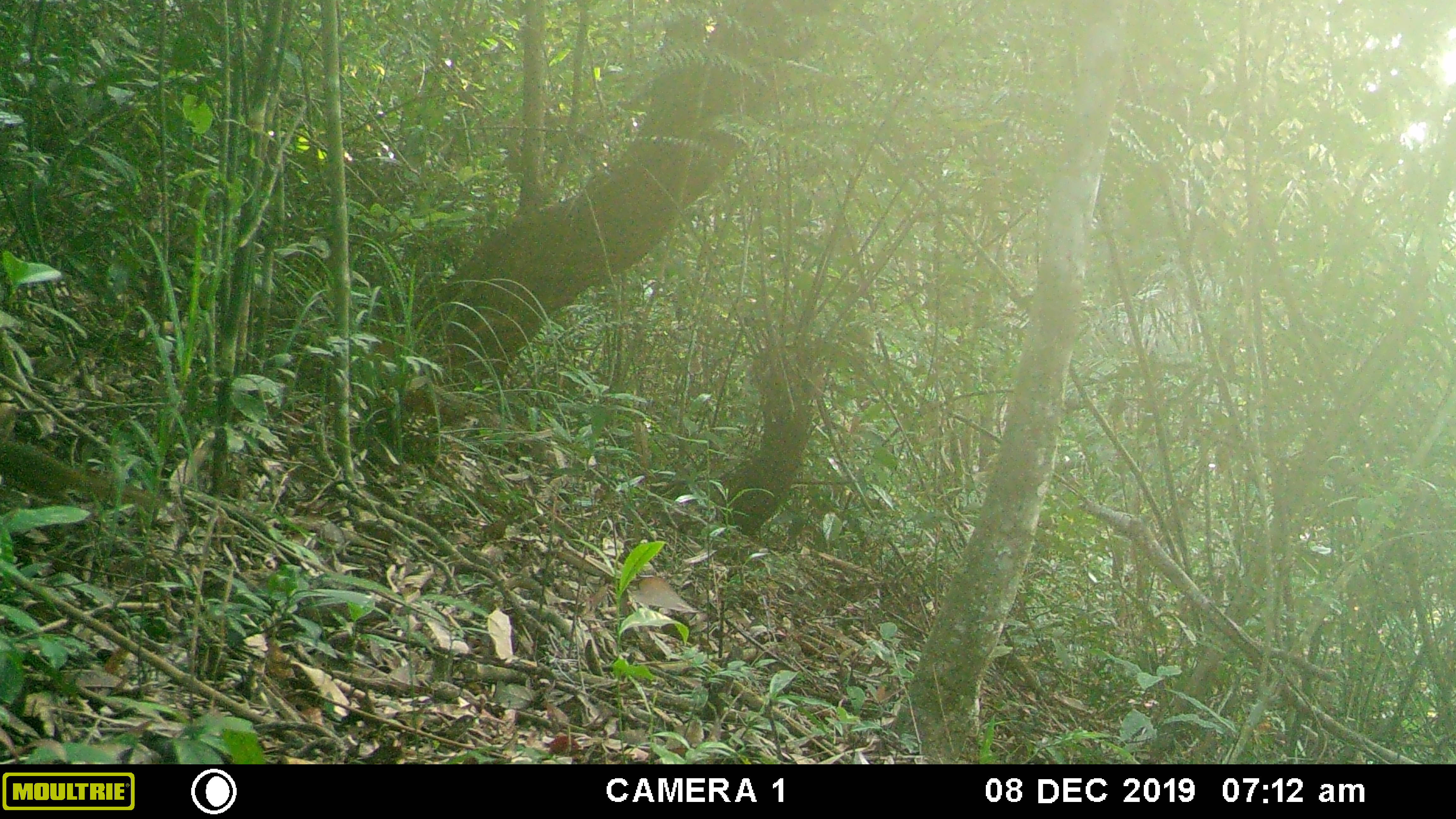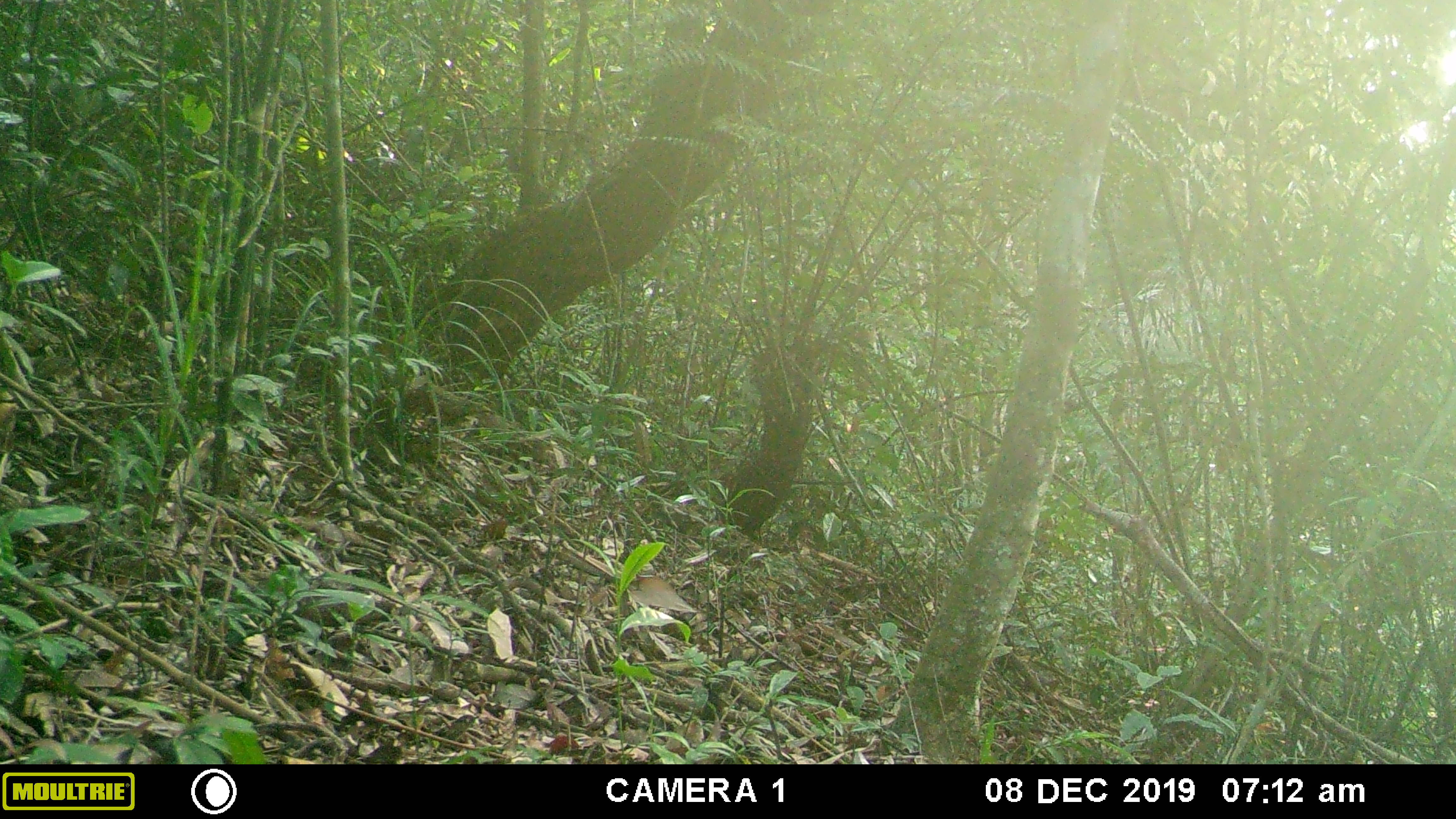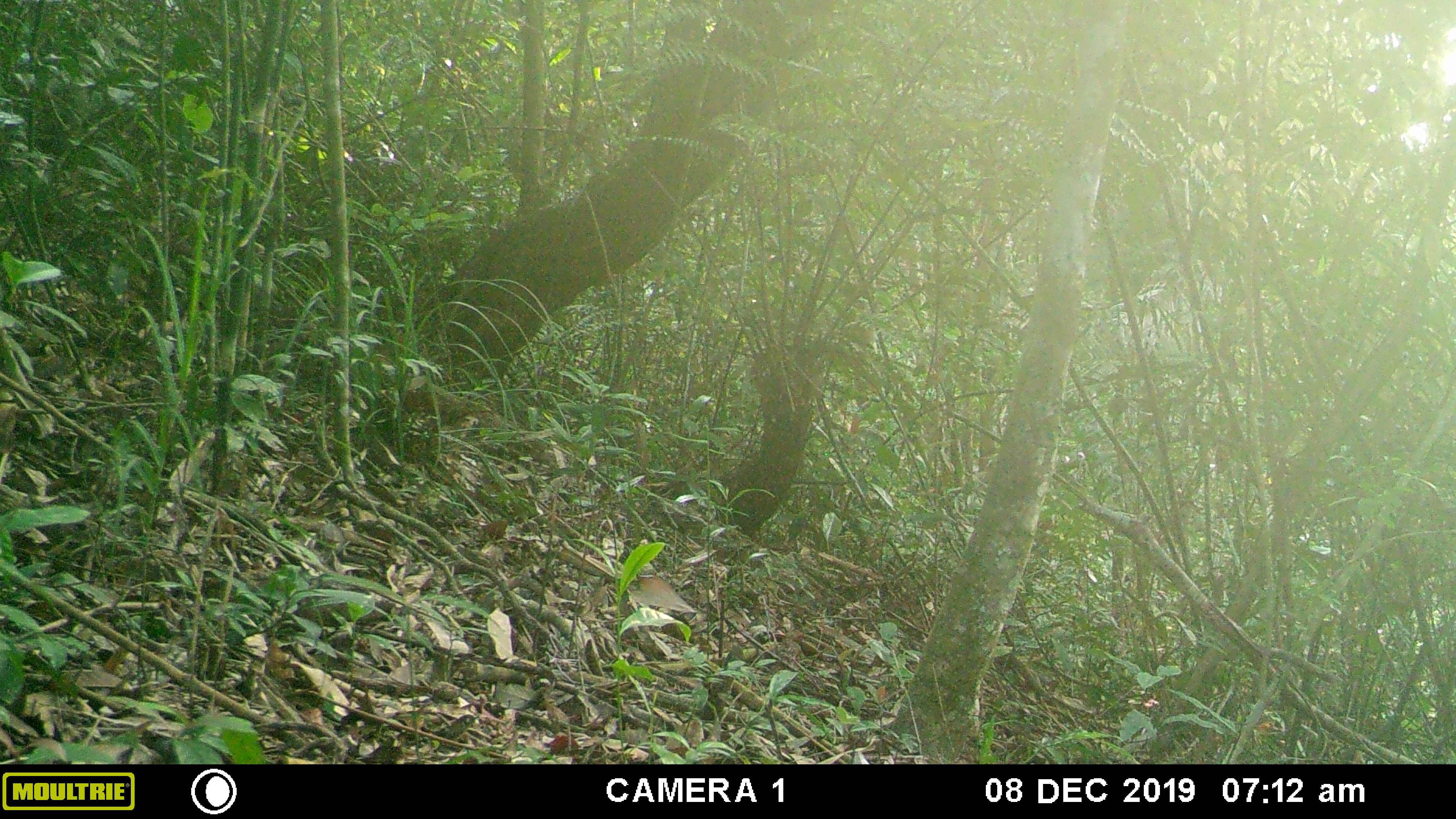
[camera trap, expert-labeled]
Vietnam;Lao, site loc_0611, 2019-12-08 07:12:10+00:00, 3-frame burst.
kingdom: Animalia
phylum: Chordata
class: Mammalia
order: Rodentia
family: Sciuridae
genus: Sciurus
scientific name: Sciurus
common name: squirrel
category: unidentified squirrel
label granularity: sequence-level